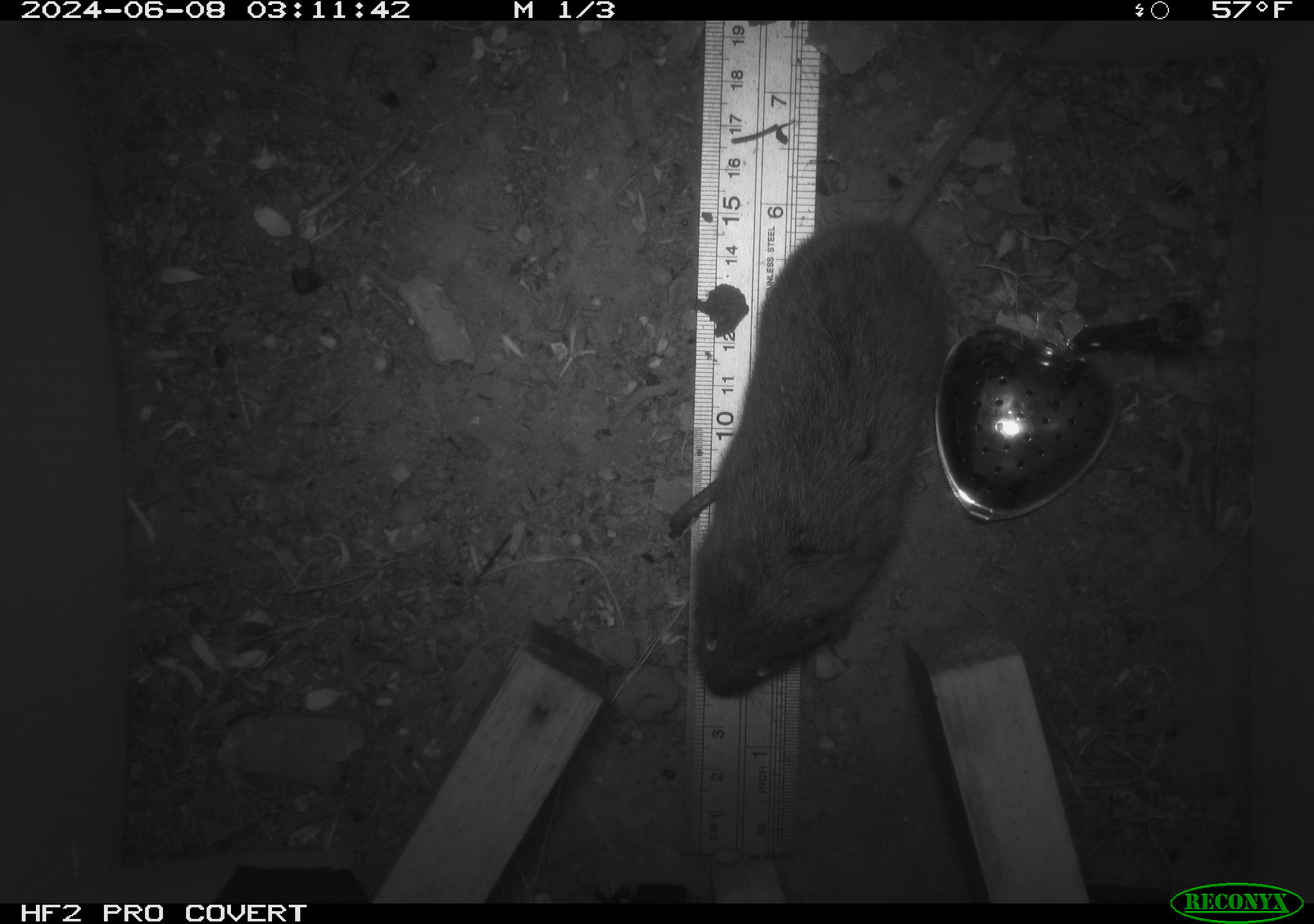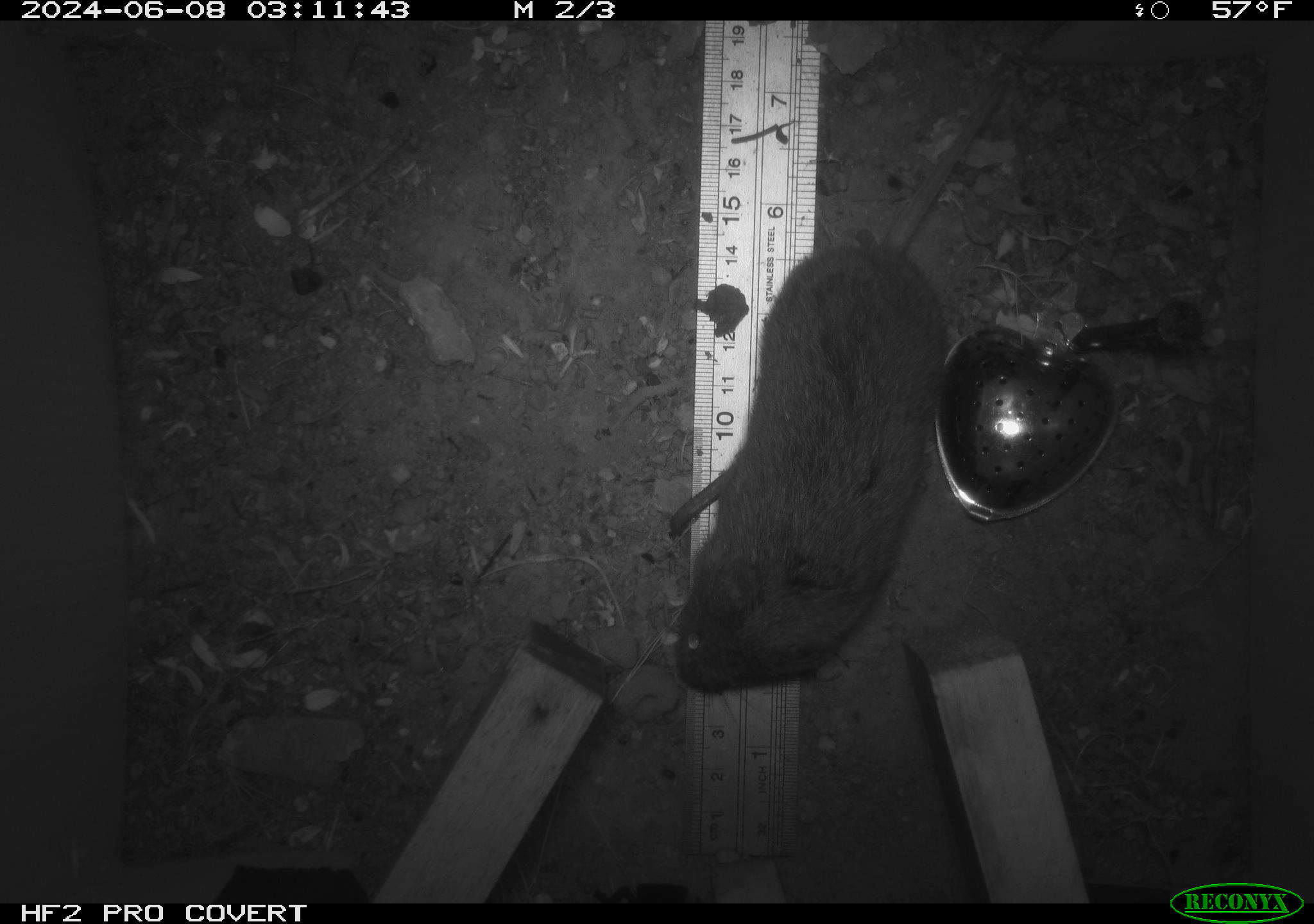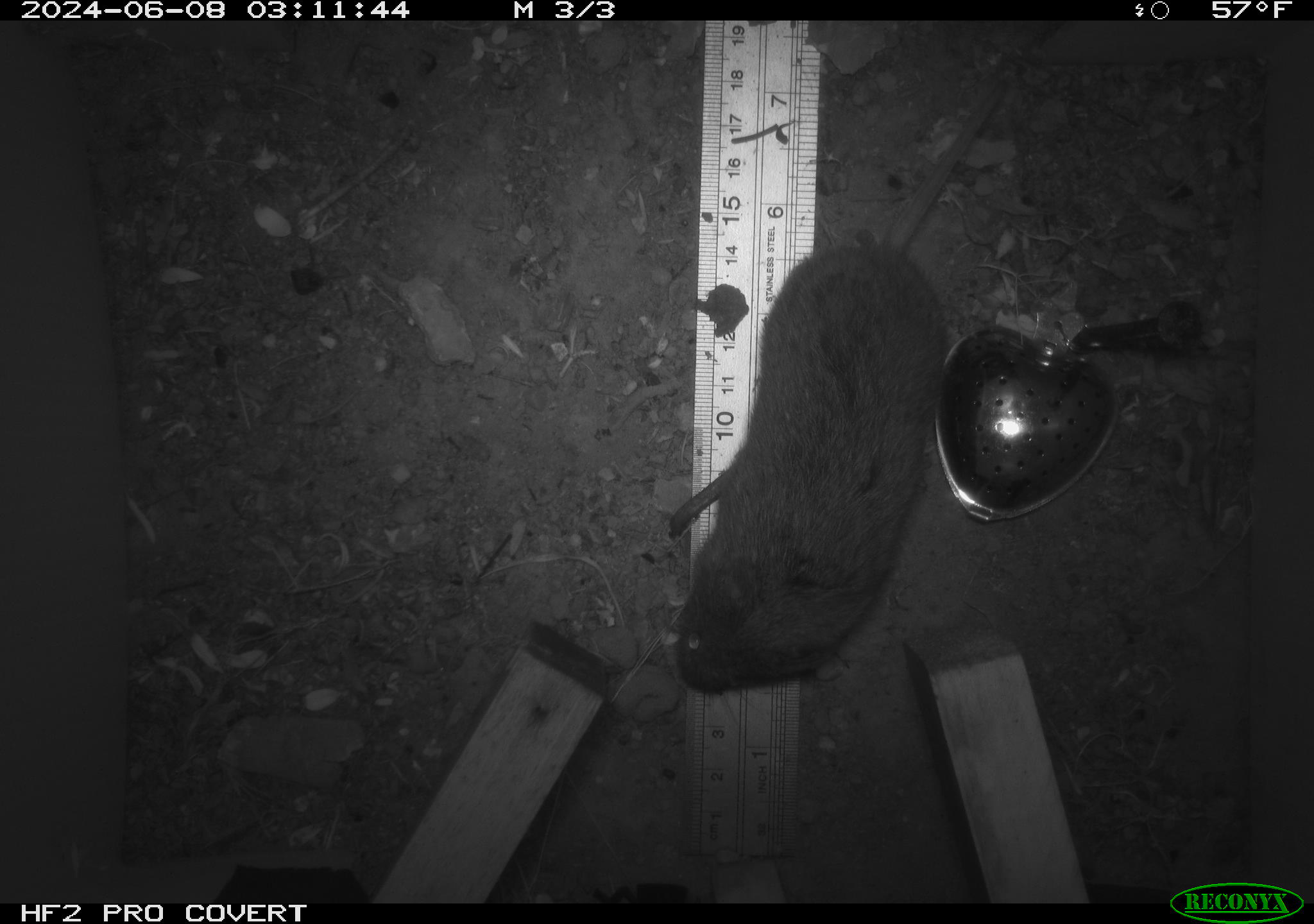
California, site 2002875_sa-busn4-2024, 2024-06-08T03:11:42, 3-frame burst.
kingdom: Animalia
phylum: Chordata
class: Mammalia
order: Rodentia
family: Cricetidae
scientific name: Arvicolinae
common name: voles, lemmings, and muskrats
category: arvicolinae subfamily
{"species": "arvicolinae subfamily (voles, lemmings, and muskrats) (Arvicolinae)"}